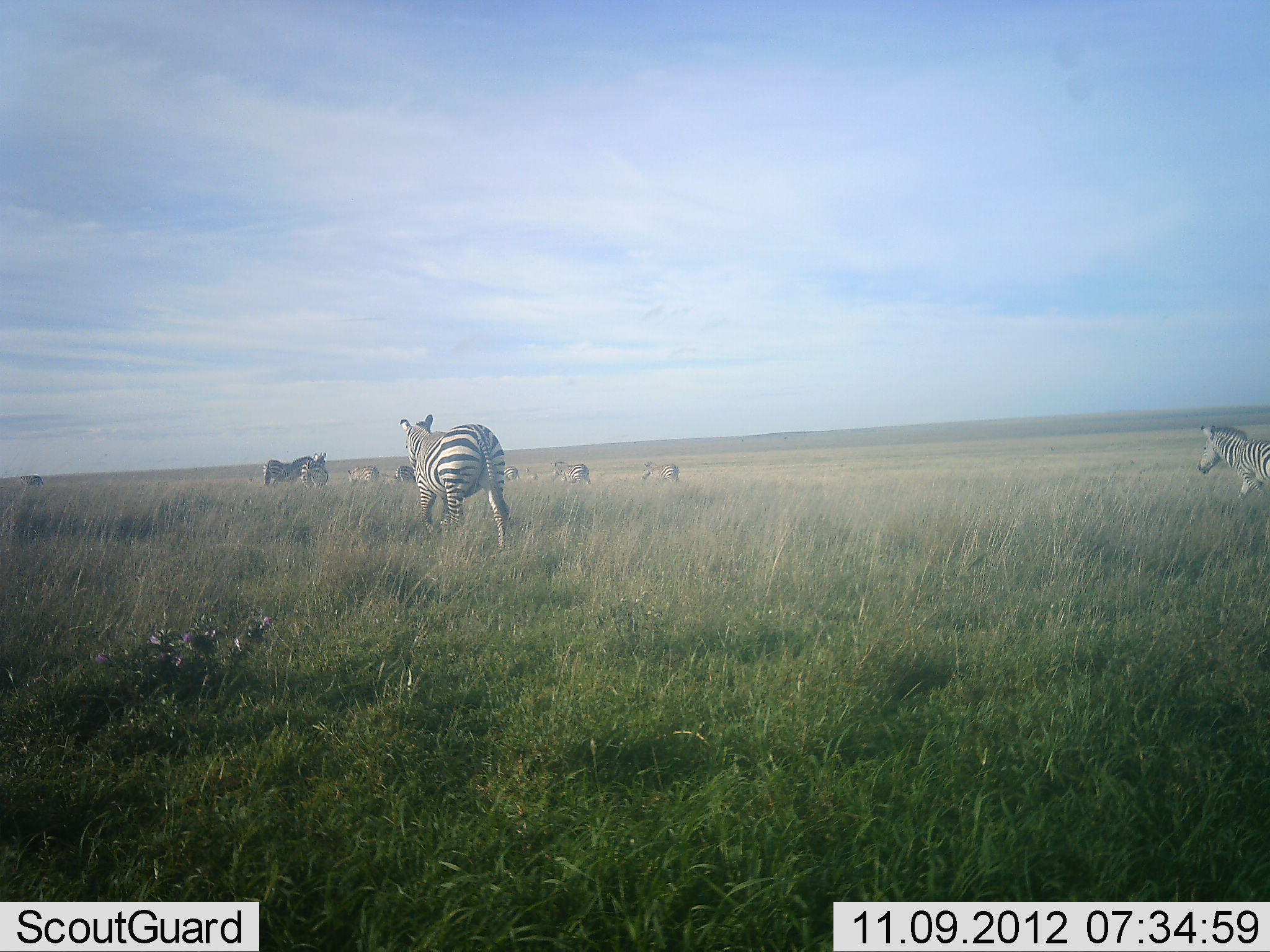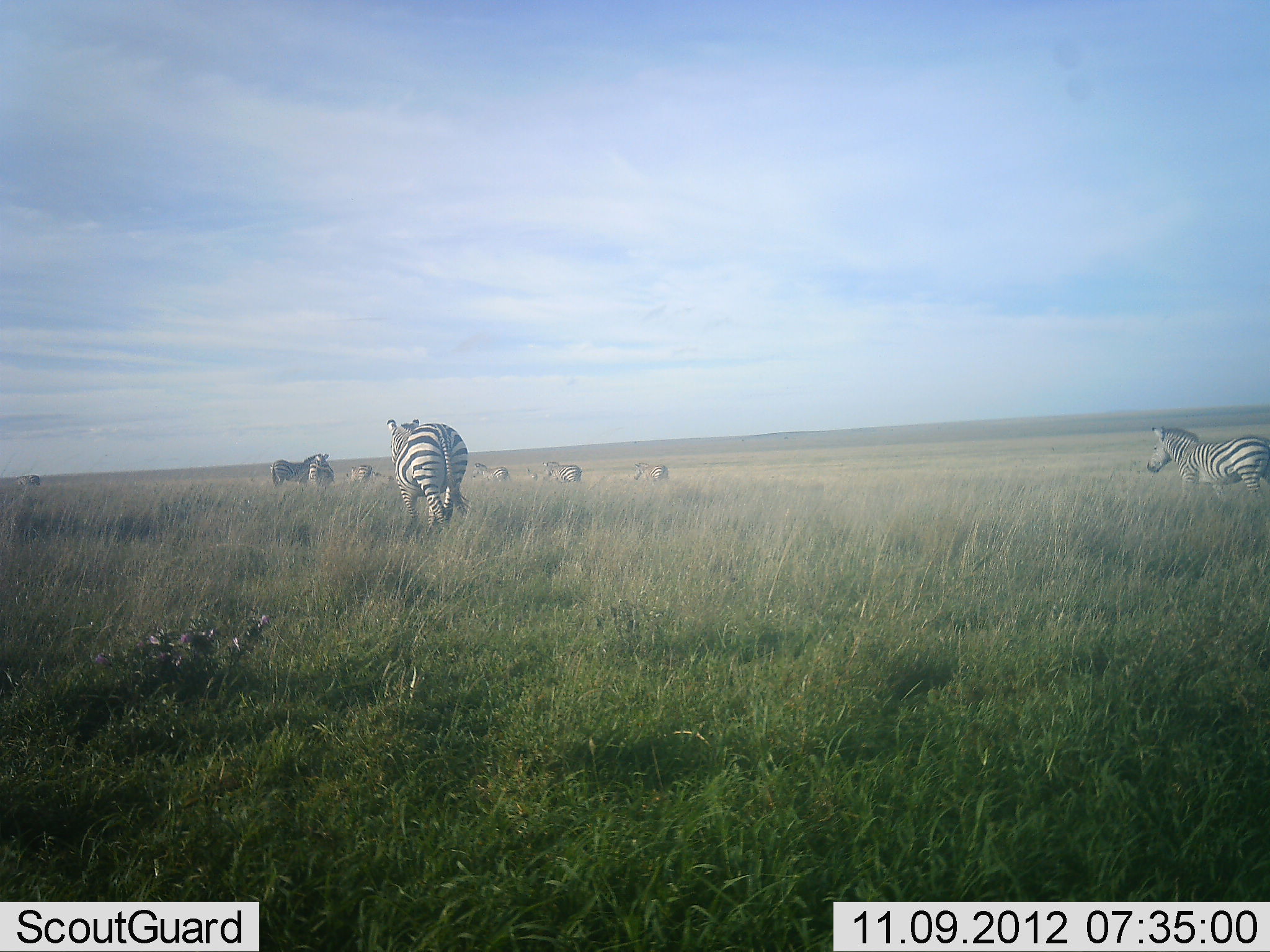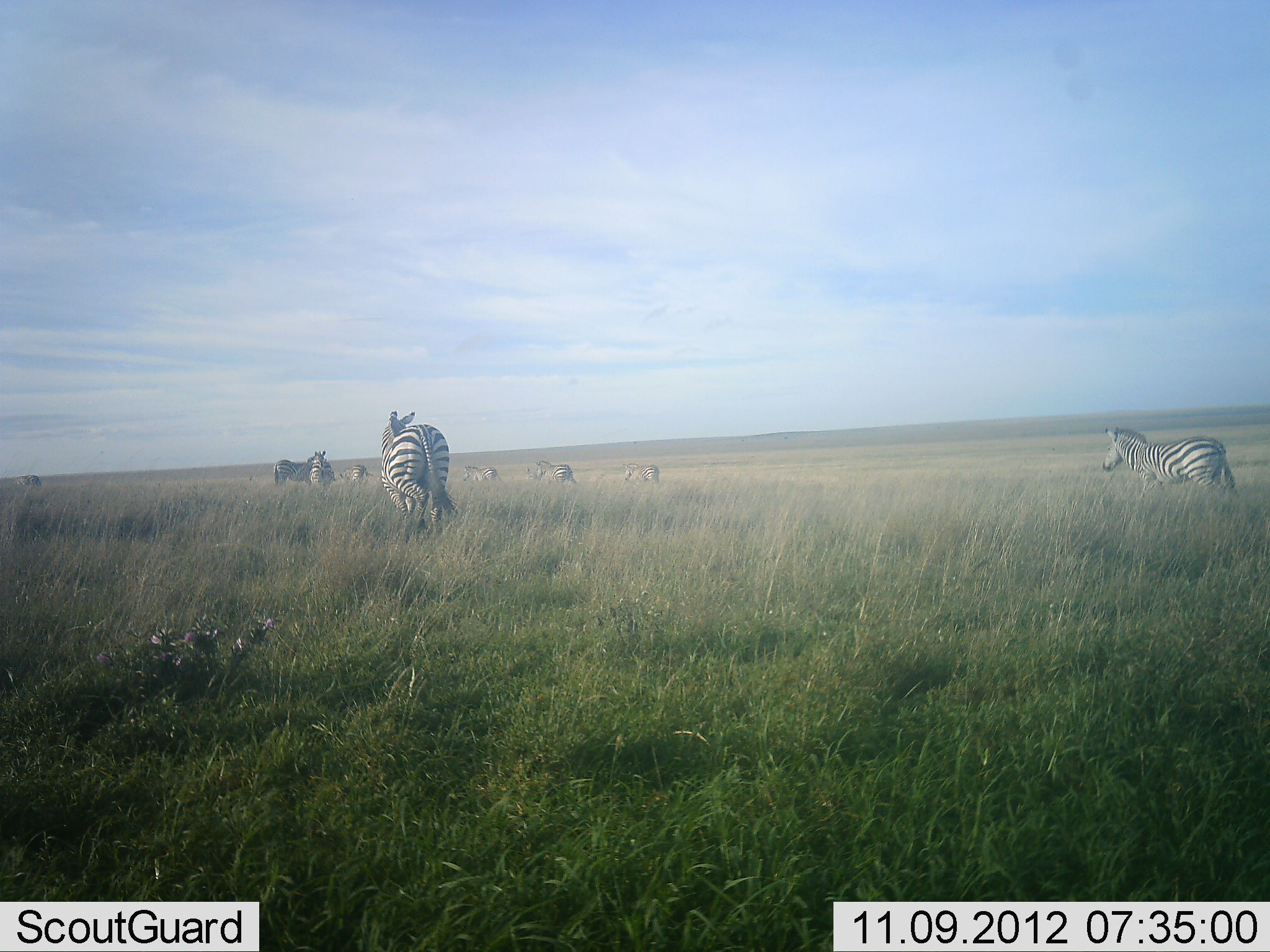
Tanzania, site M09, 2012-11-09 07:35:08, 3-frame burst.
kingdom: Animalia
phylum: Chordata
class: Mammalia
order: Perissodactyla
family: Equidae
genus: Equus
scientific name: Equus quagga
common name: plains zebra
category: zebra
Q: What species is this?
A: Zebra (plains zebra) (Equus quagga).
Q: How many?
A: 10.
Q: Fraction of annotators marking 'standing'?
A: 20%.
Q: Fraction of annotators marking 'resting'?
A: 0%.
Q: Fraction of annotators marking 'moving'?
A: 100%.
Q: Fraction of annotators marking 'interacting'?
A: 0%.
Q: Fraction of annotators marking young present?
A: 0%.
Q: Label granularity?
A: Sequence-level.